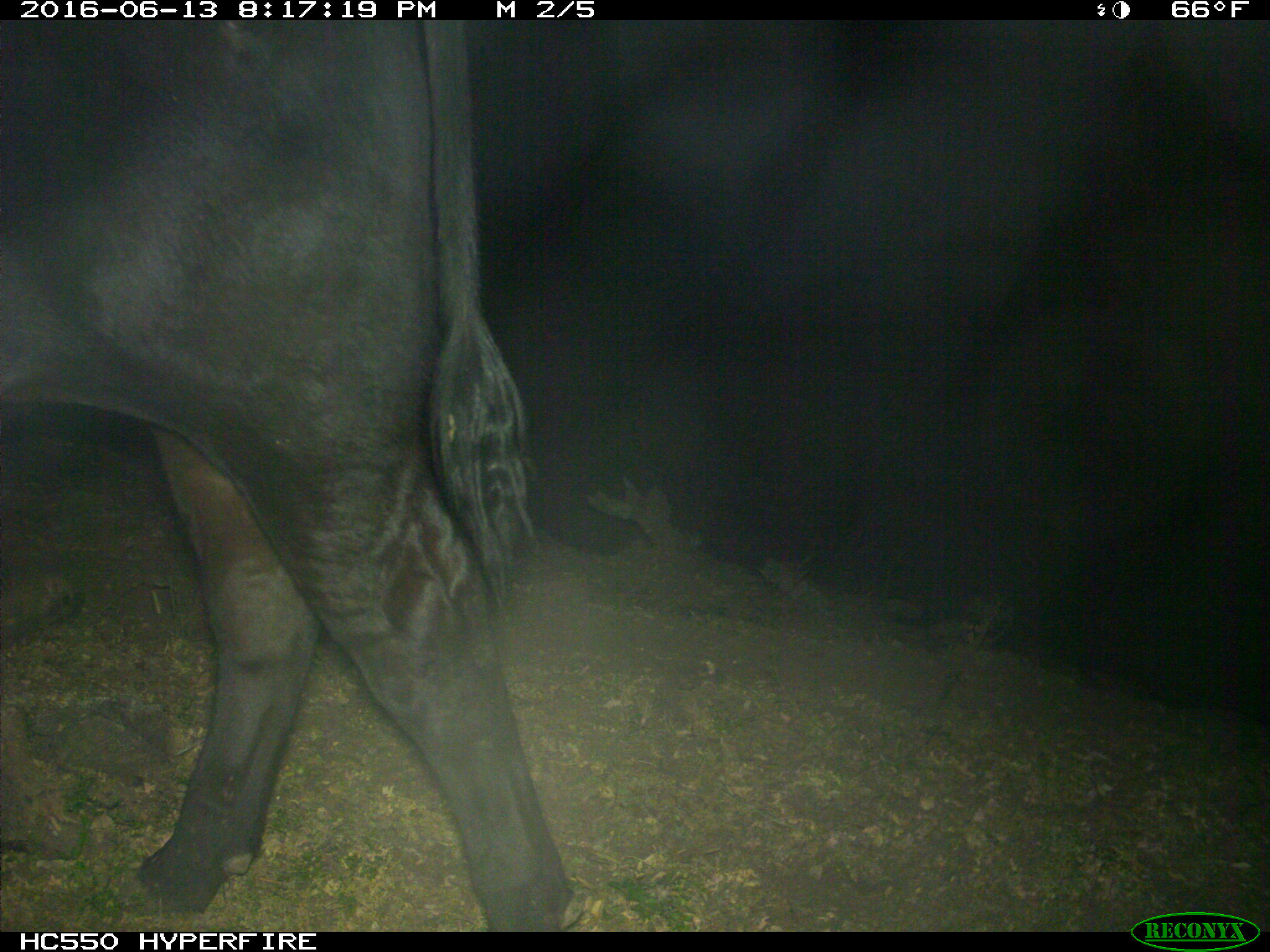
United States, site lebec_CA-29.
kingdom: Animalia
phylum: Chordata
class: Mammalia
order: Artiodactyla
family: Bovidae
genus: Bos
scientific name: Bos taurus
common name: domestic cow